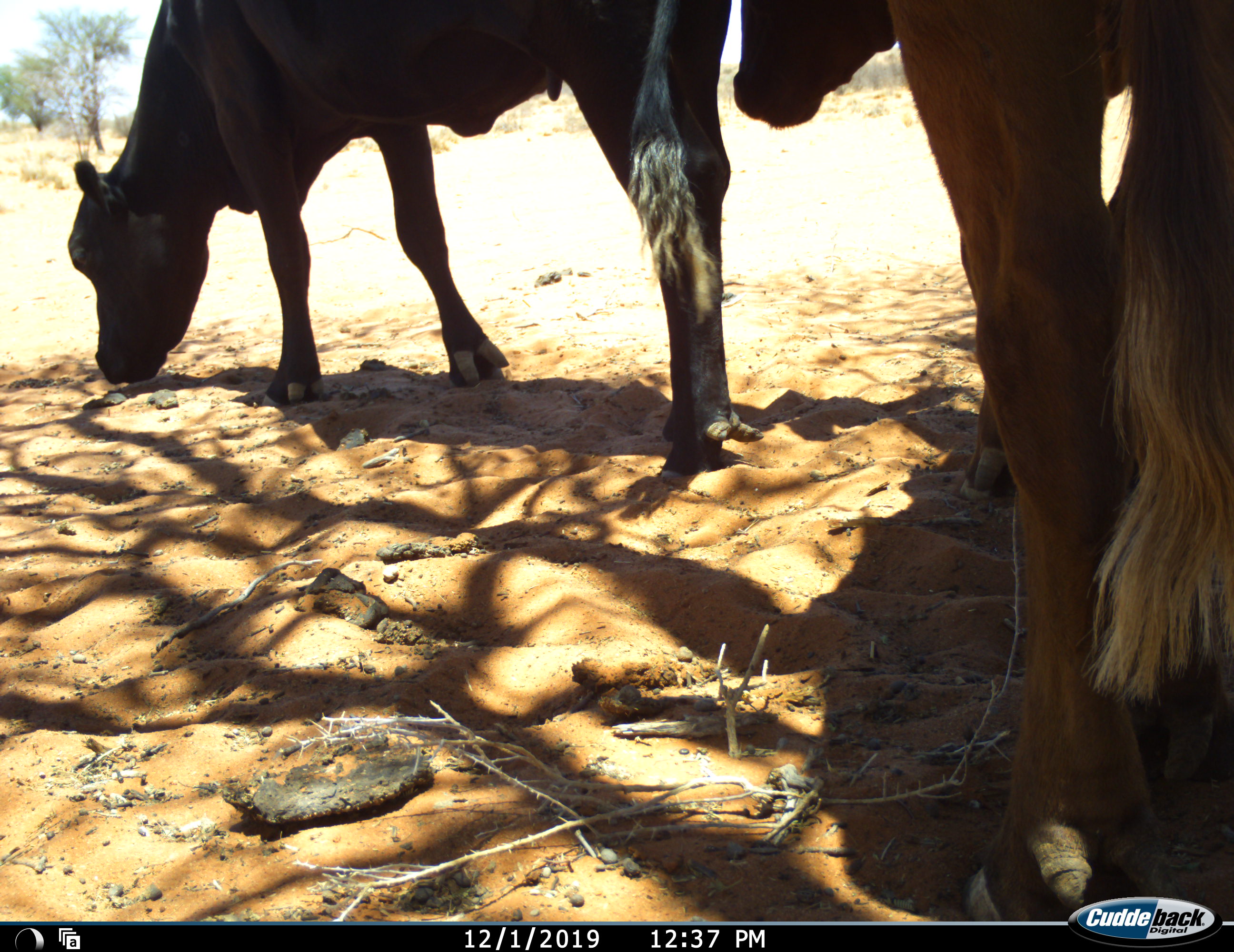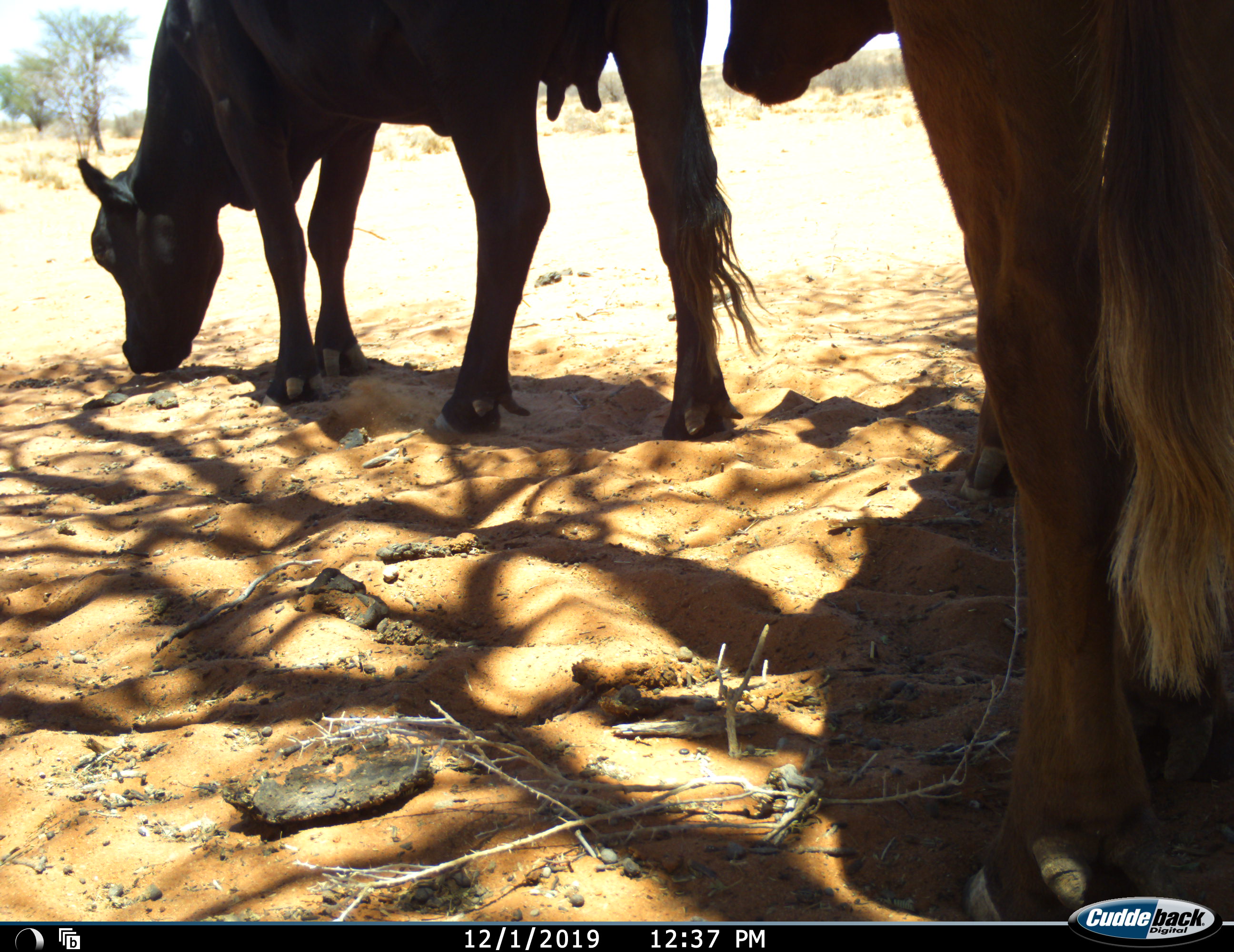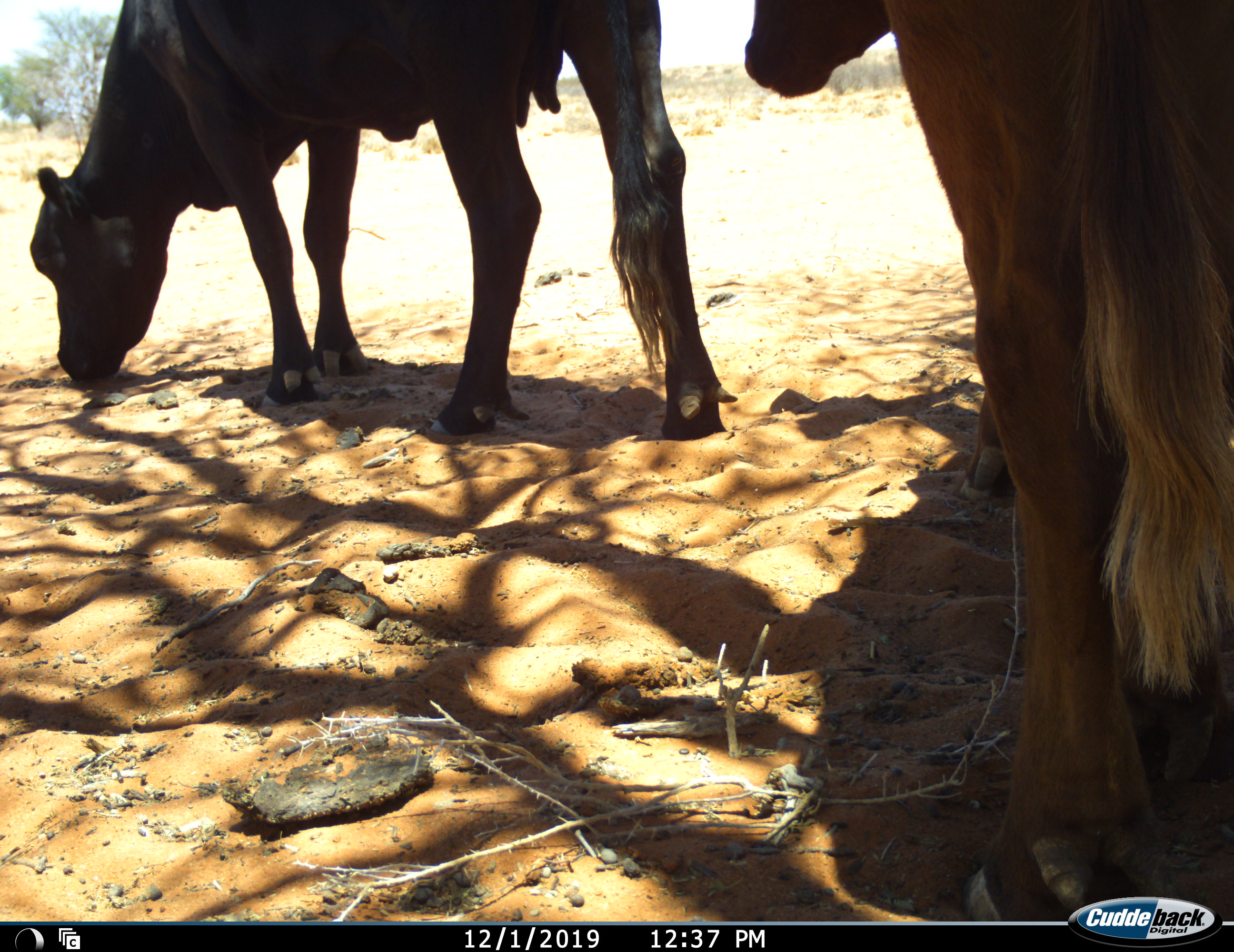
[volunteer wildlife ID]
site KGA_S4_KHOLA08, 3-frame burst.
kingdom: Animalia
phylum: Chordata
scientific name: Vertebrata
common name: domestic animal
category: domesticanimal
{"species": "domesticanimal (domestic animal) (Vertebrata)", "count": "2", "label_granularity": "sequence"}